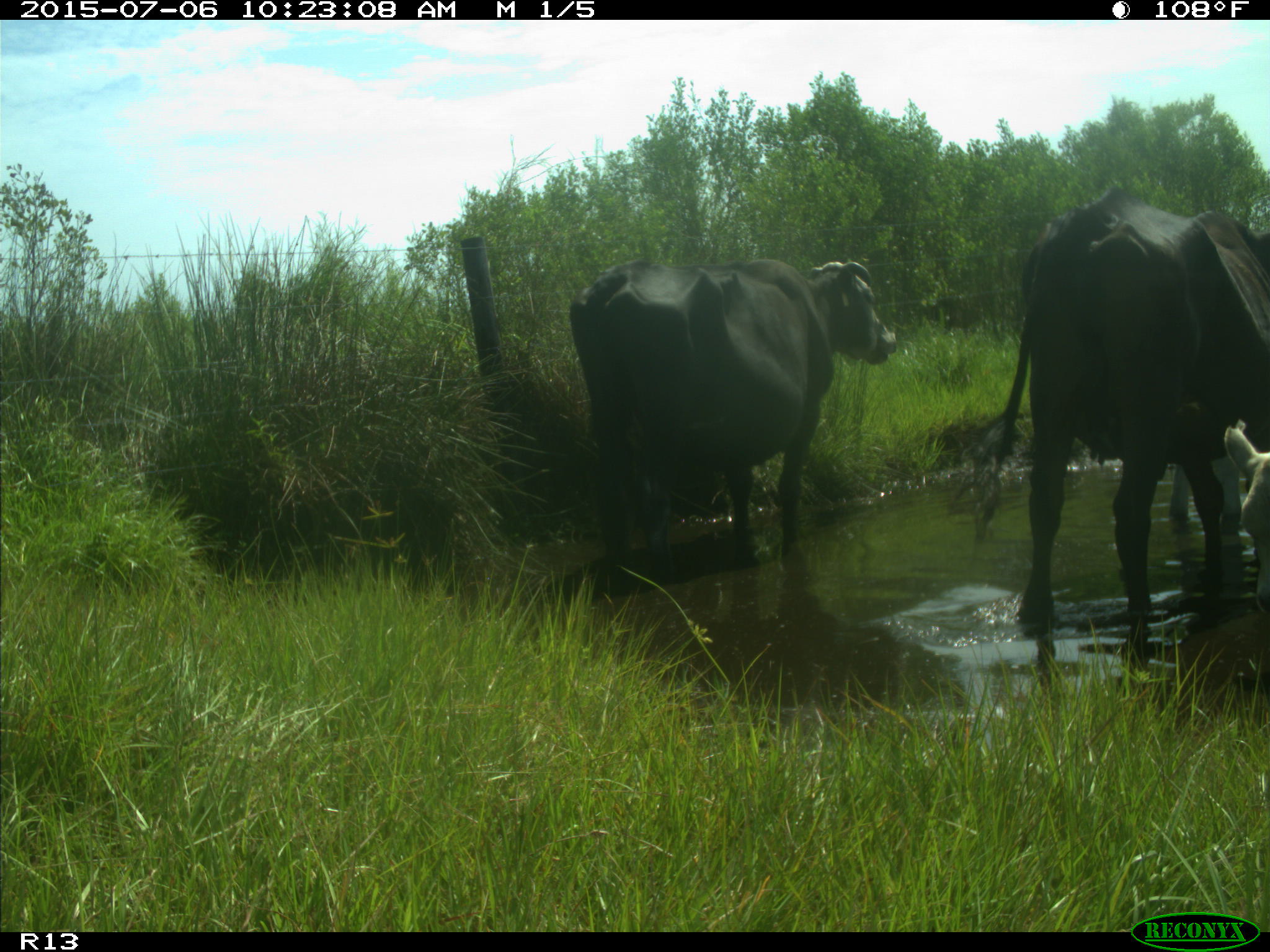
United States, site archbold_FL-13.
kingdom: Animalia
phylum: Chordata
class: Mammalia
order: Artiodactyla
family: Bovidae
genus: Bos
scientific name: Bos taurus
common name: domestic cow